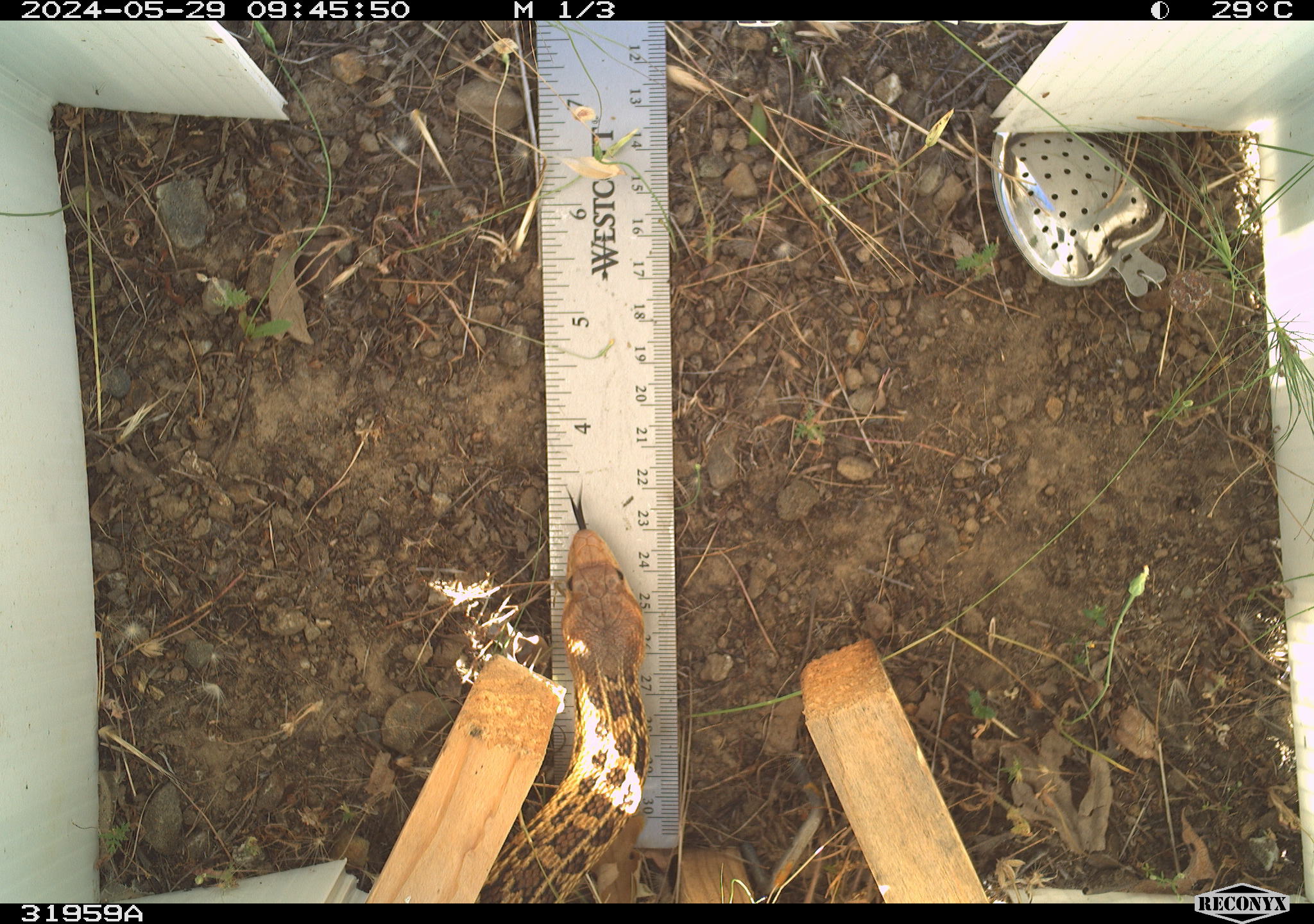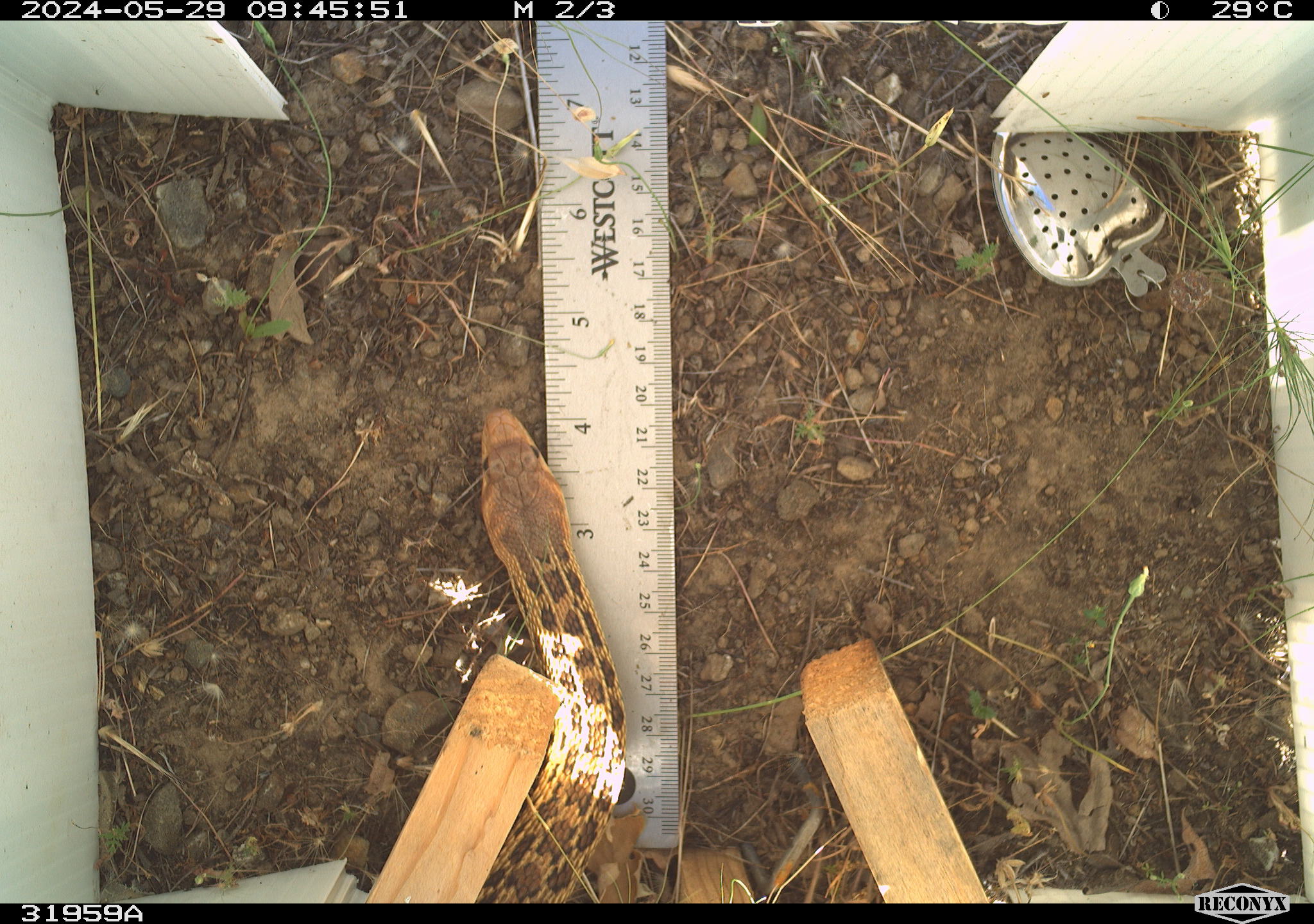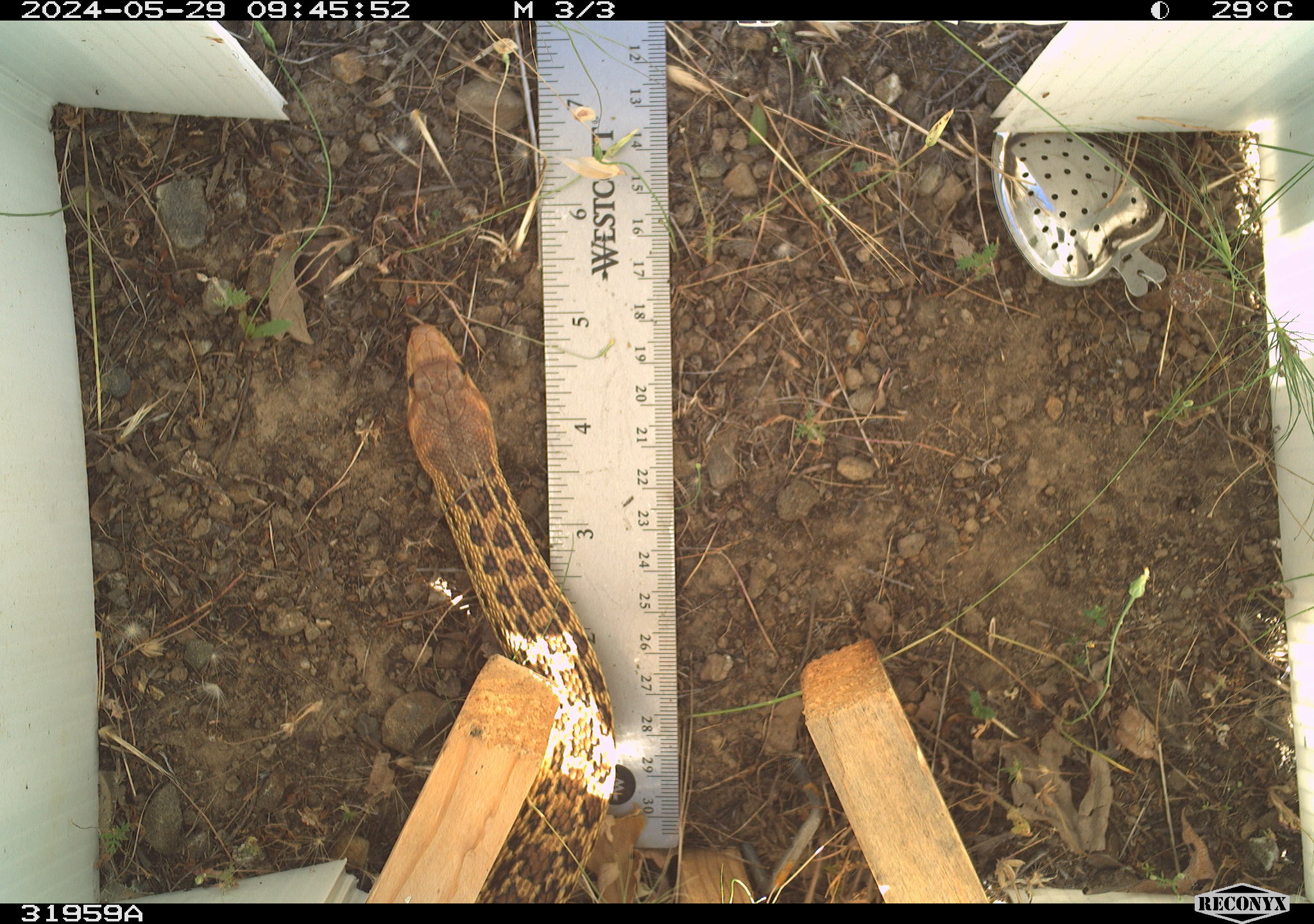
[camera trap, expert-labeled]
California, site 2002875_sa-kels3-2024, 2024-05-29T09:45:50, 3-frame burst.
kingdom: Animalia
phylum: Chordata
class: Reptilia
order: Squamata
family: Colubridae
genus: Pituophis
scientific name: Pituophis catenifer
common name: gophersnake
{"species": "gophersnake (Pituophis catenifer)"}